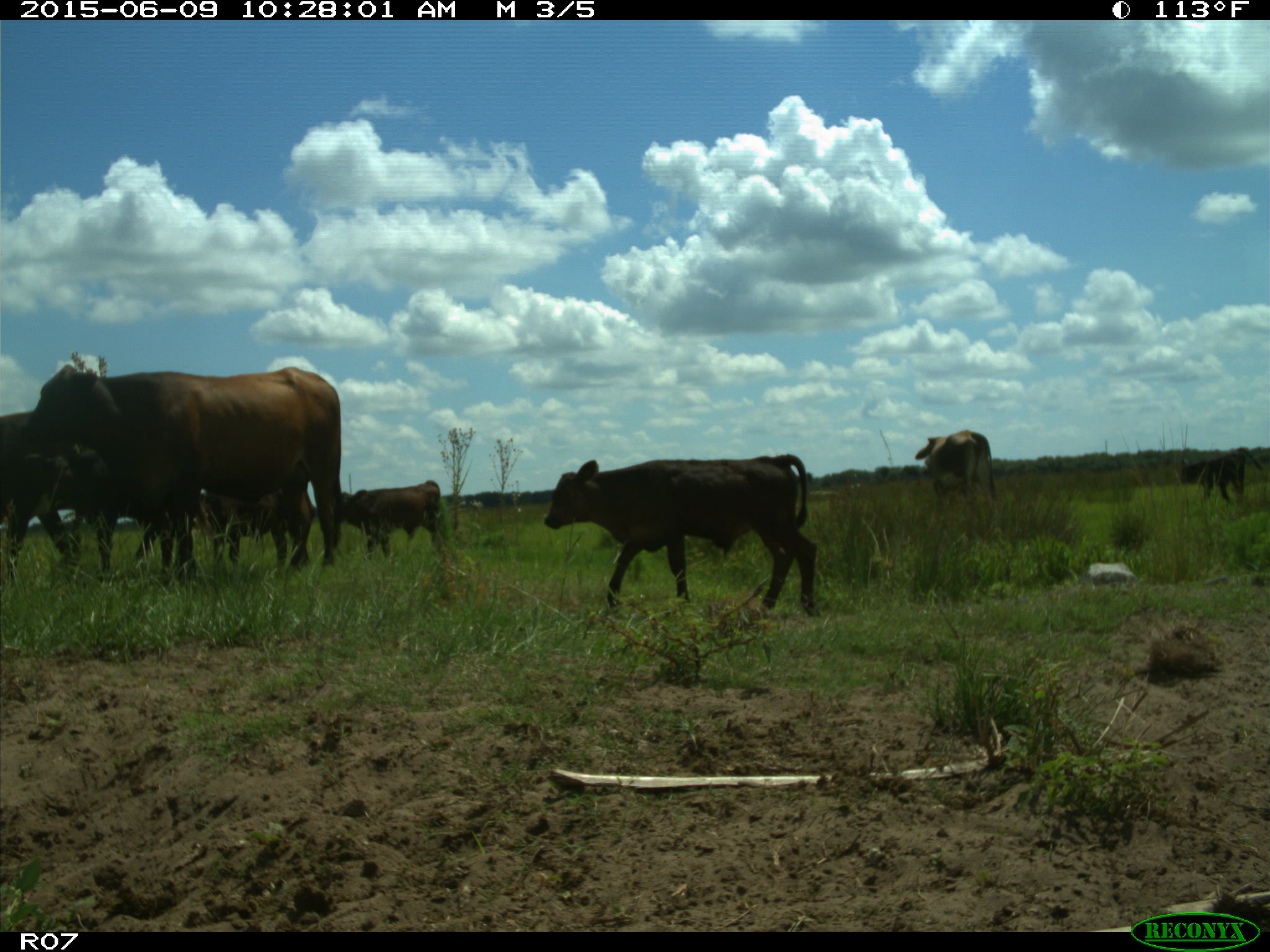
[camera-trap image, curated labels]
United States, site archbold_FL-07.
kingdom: Animalia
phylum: Chordata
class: Mammalia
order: Artiodactyla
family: Bovidae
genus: Bos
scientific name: Bos taurus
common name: domestic cow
Bos taurus (domestic cow).